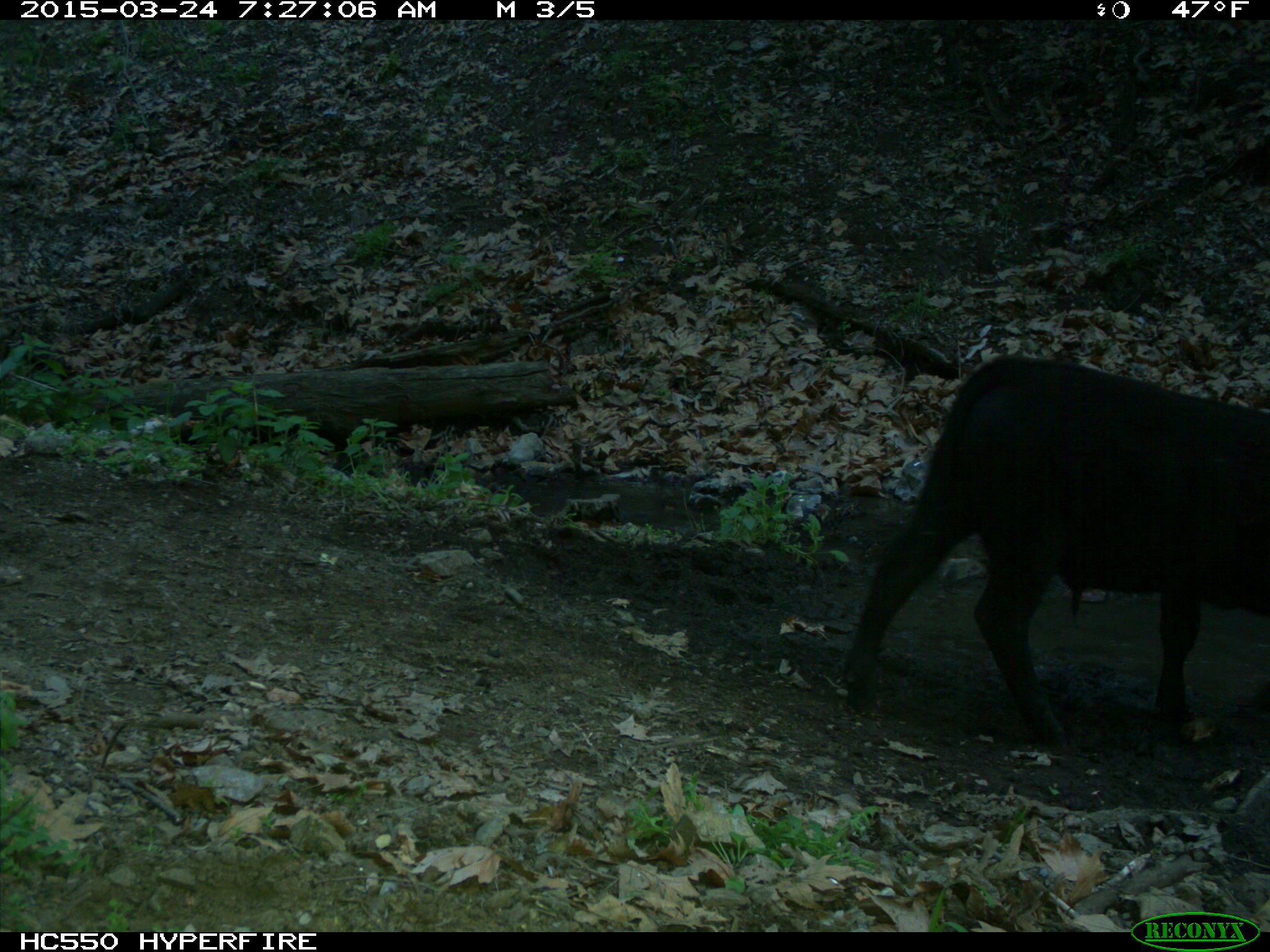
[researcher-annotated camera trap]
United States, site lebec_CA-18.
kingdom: Animalia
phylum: Chordata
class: Mammalia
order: Artiodactyla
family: Bovidae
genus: Bos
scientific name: Bos taurus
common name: domestic cow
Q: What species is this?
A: Bos taurus (domestic cow).